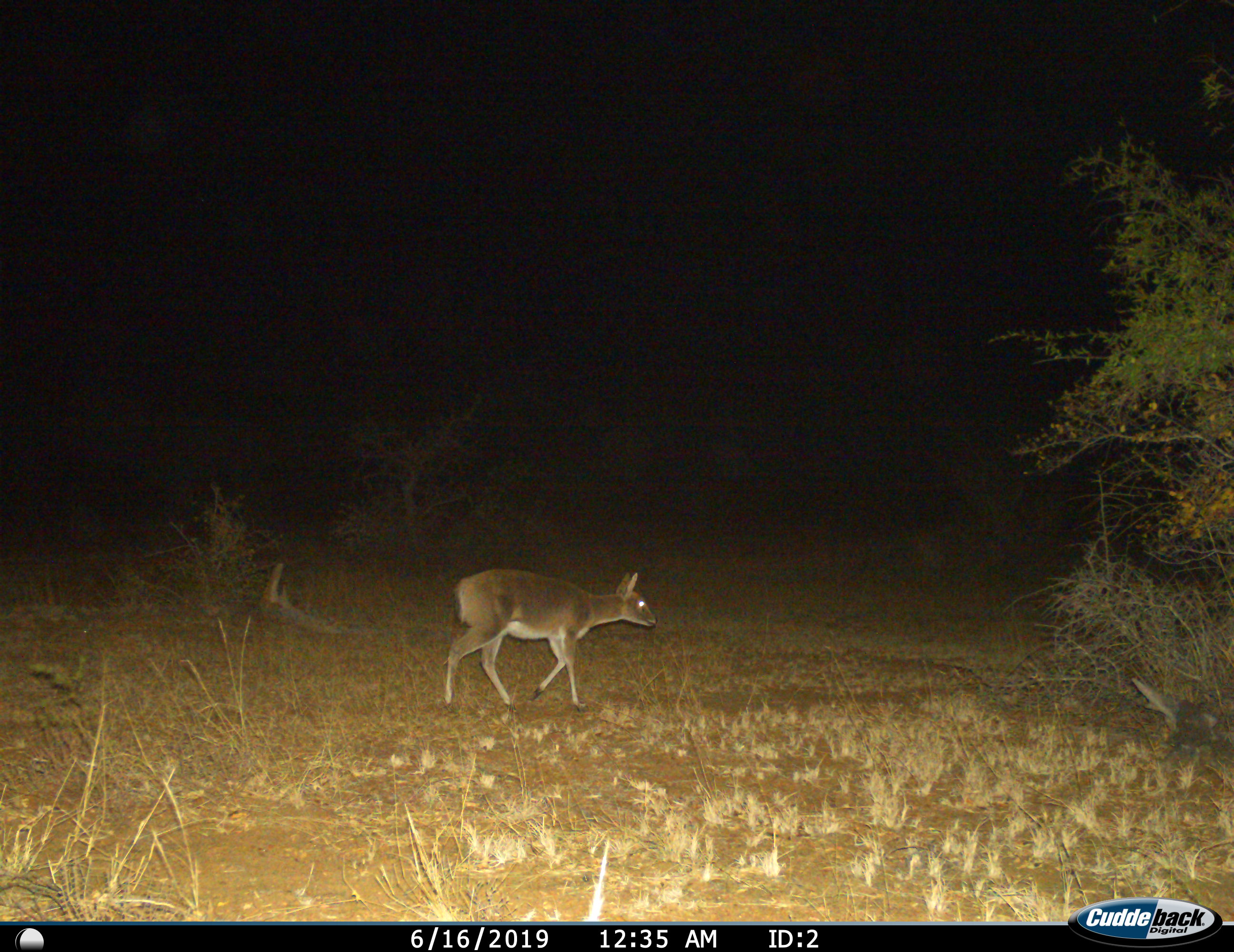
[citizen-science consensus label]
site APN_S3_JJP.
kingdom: Animalia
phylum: Chordata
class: Mammalia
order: Artiodactyla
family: Bovidae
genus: Sylvicapra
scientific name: Sylvicapra grimmia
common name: common duiker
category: duikercommongrey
Duikercommongrey (common duiker) (Sylvicapra grimmia), count 1. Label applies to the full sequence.